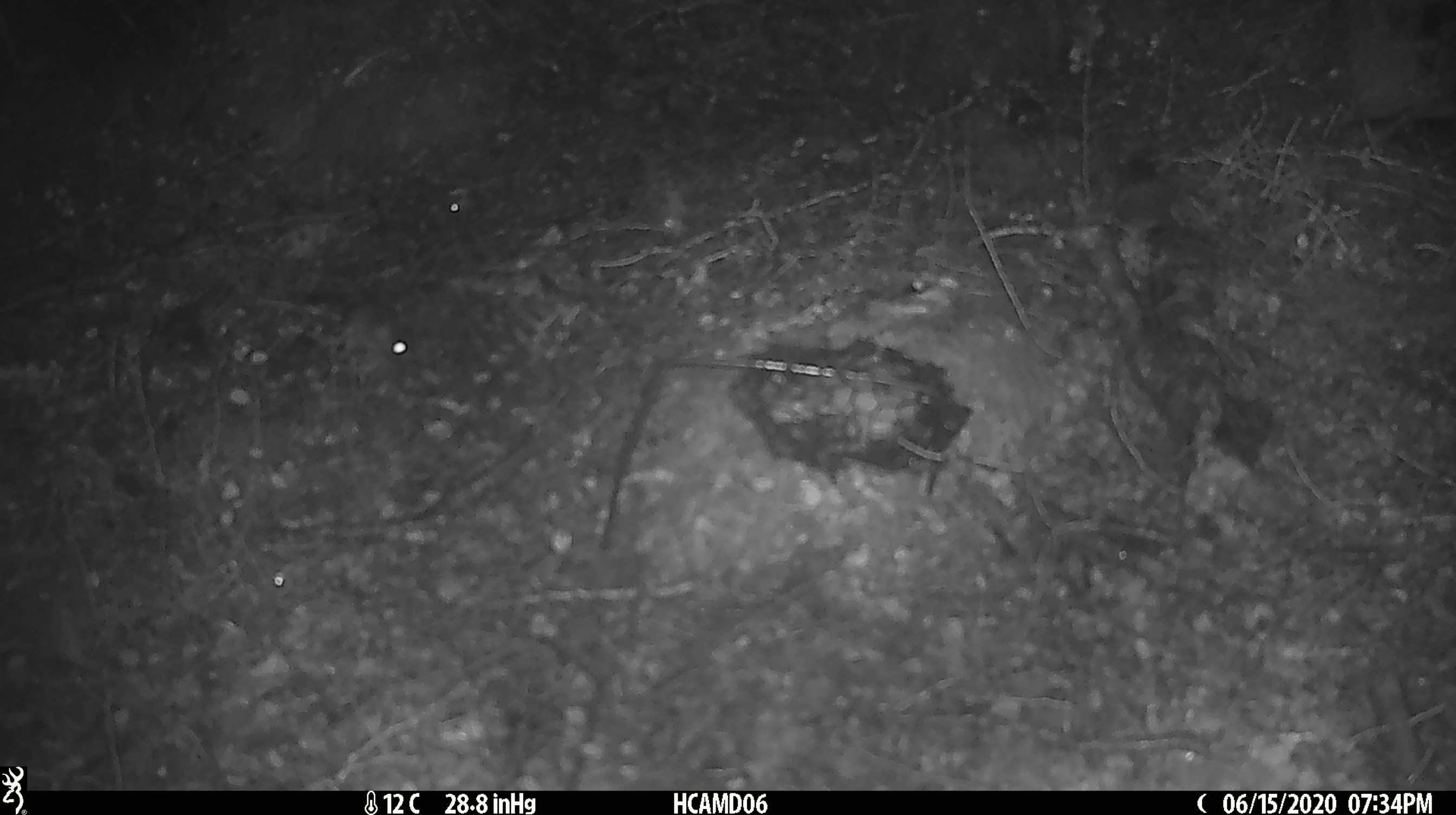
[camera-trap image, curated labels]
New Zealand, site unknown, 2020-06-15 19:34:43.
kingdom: Animalia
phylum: Chordata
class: Mammalia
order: Rodentia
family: Muridae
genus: Mus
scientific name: Mus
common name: mouse